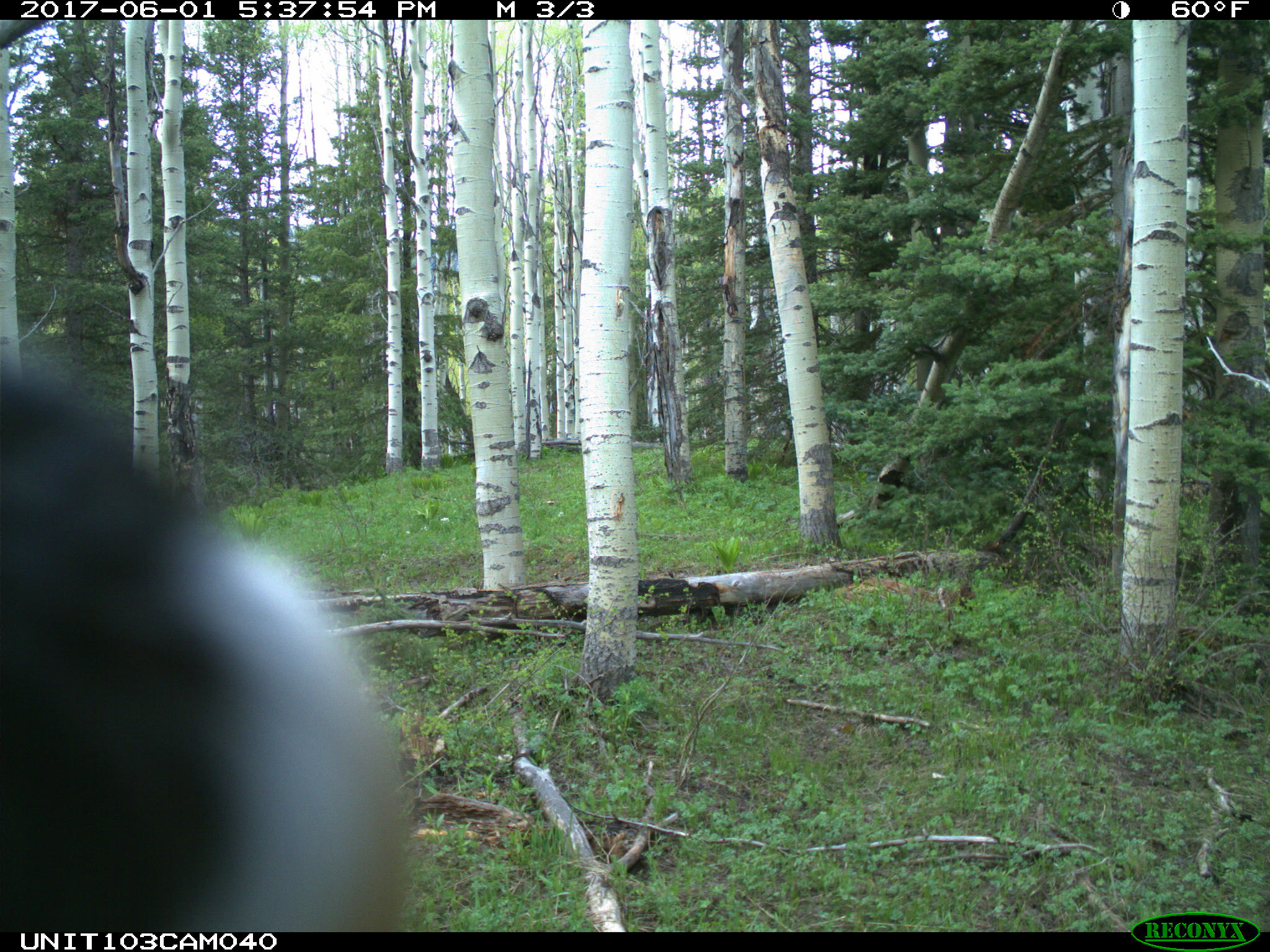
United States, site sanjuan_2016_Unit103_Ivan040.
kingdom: Animalia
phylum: Chordata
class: Mammalia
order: Artiodactyla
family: Cervidae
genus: Cervus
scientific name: Cervus elaphus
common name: red deer